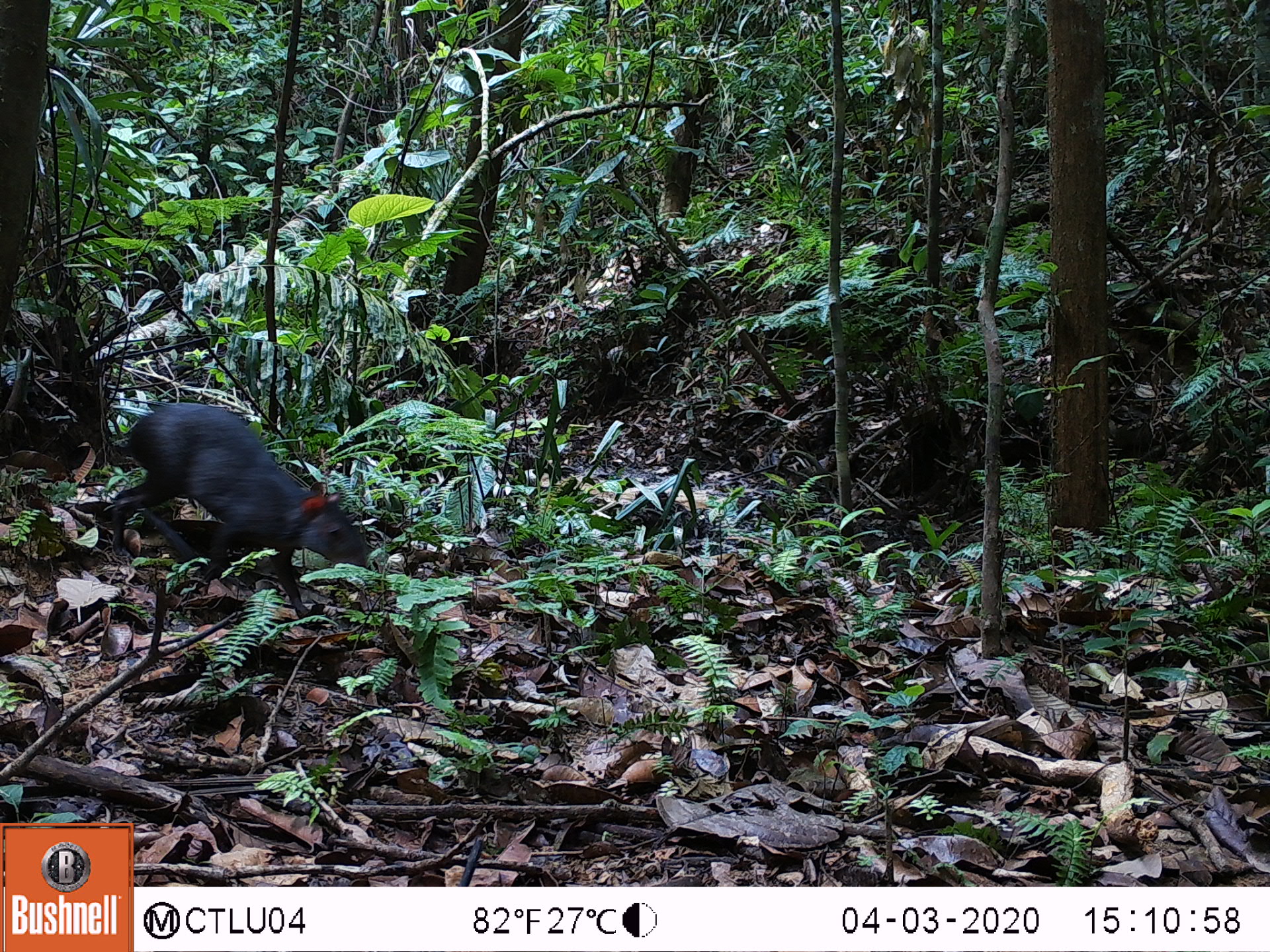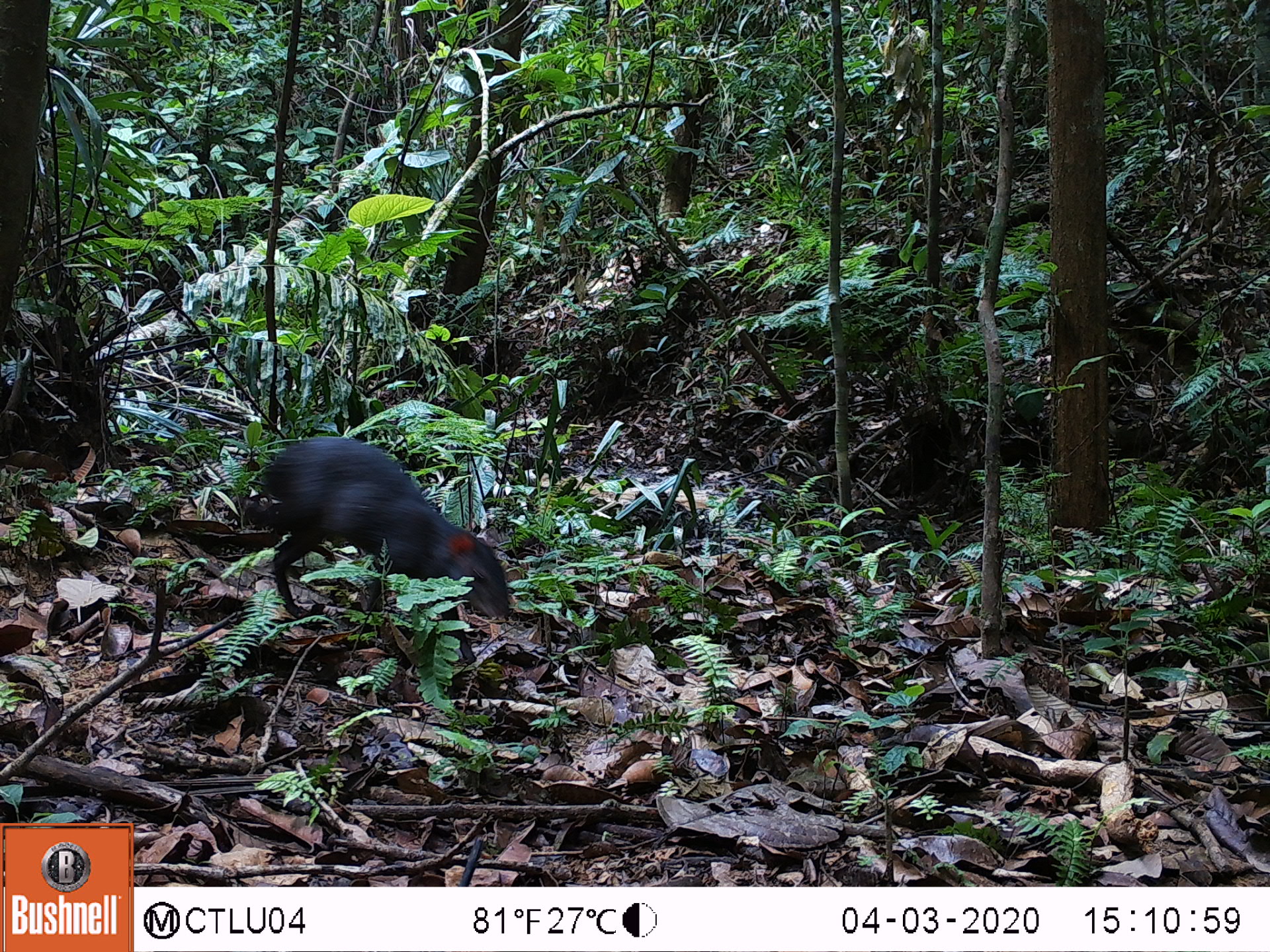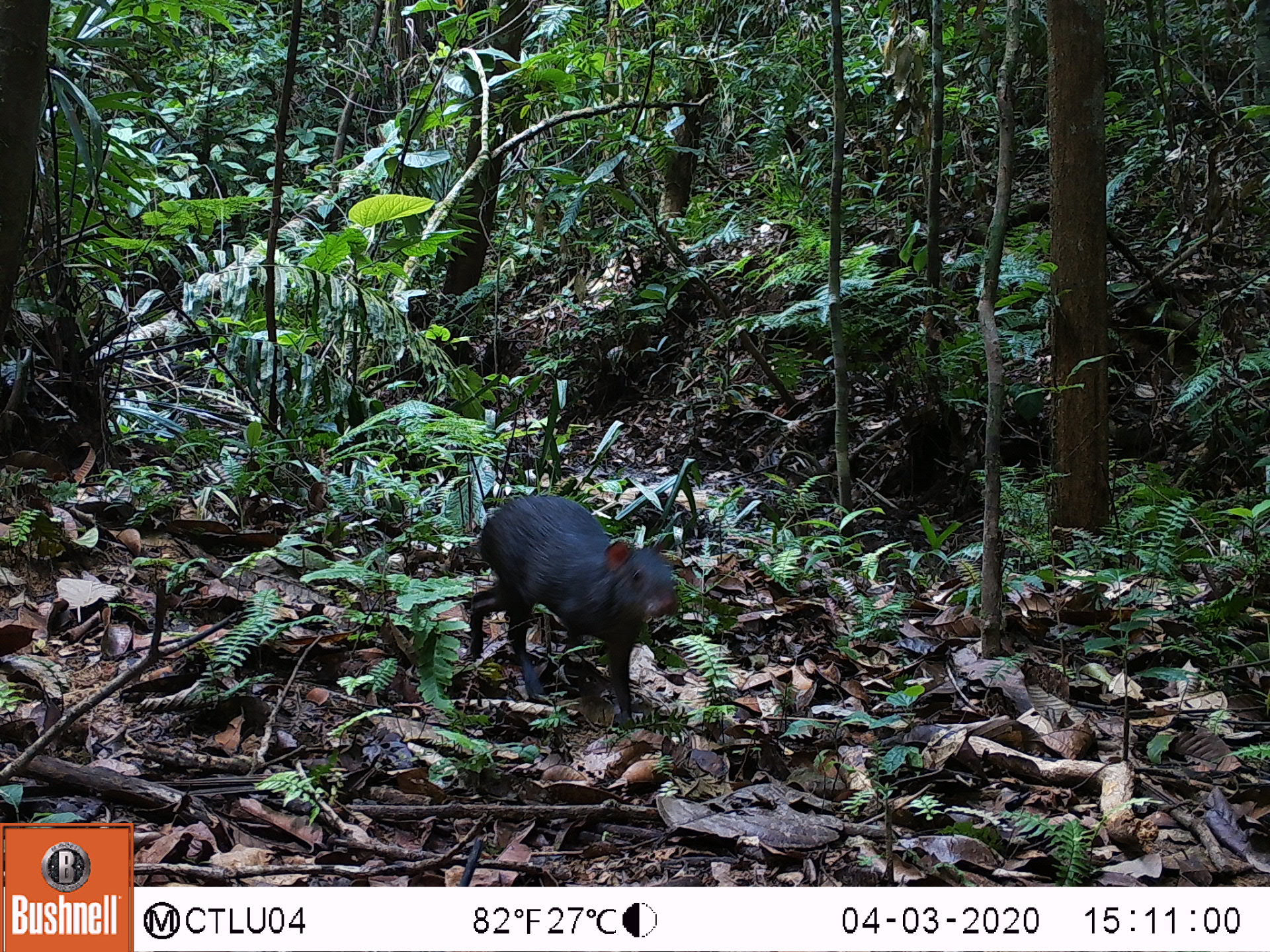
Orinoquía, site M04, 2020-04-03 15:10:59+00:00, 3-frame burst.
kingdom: Animalia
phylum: Chordata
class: Mammalia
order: Rodentia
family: Dasyproctidae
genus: Dasyprocta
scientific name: Dasyprocta fuliginosa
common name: black agouti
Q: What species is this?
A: Black agouti (Dasyprocta fuliginosa).